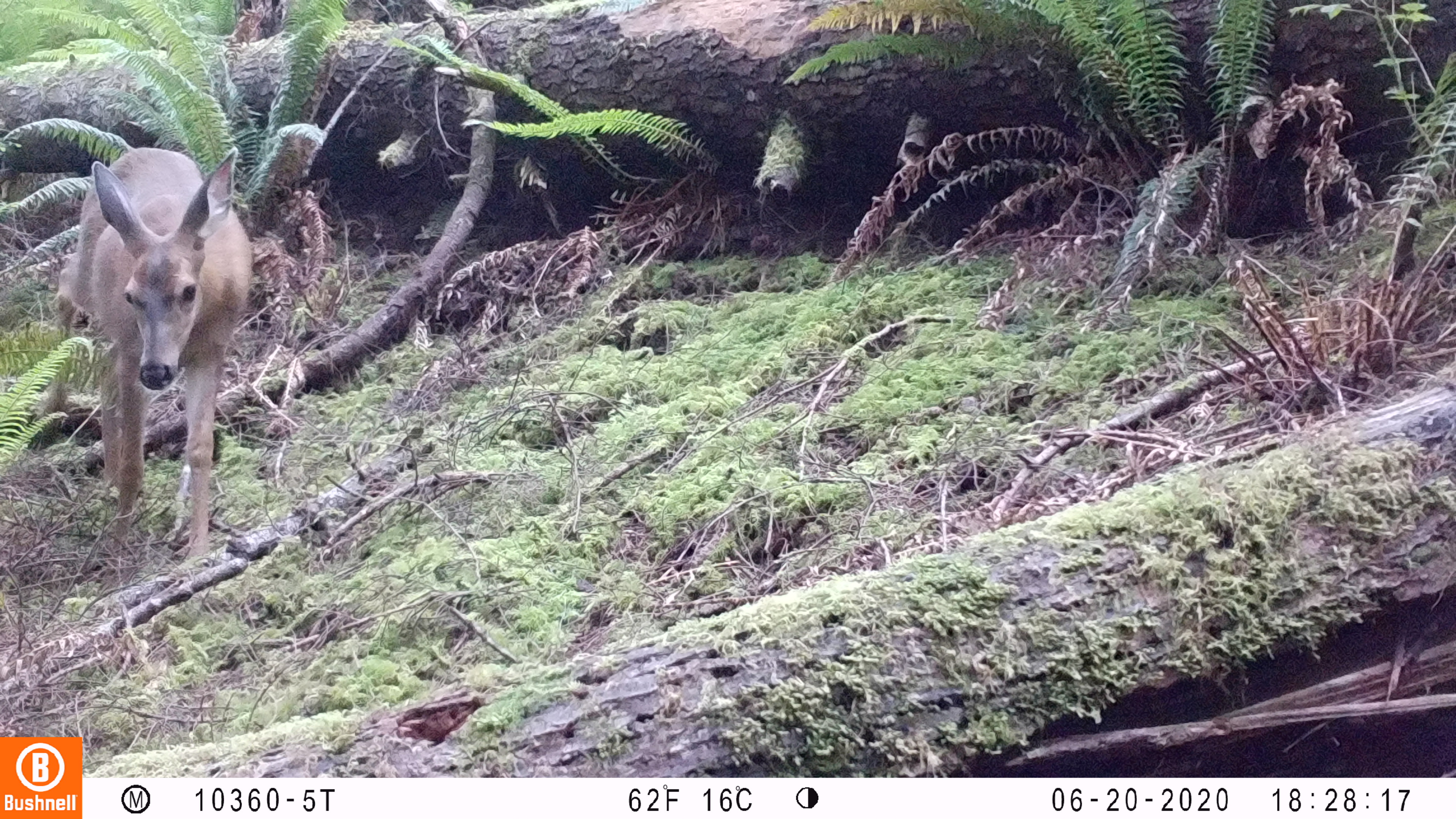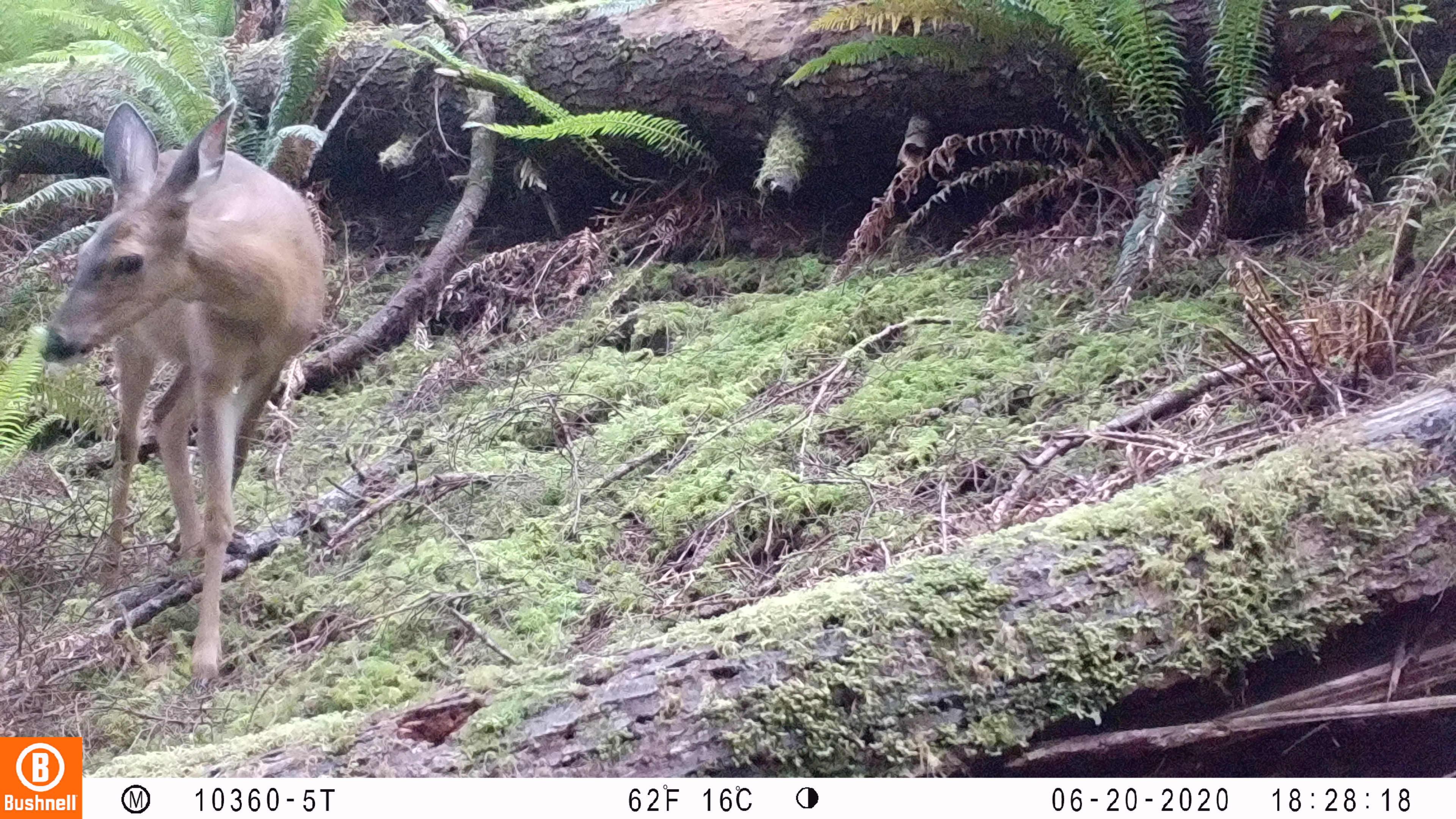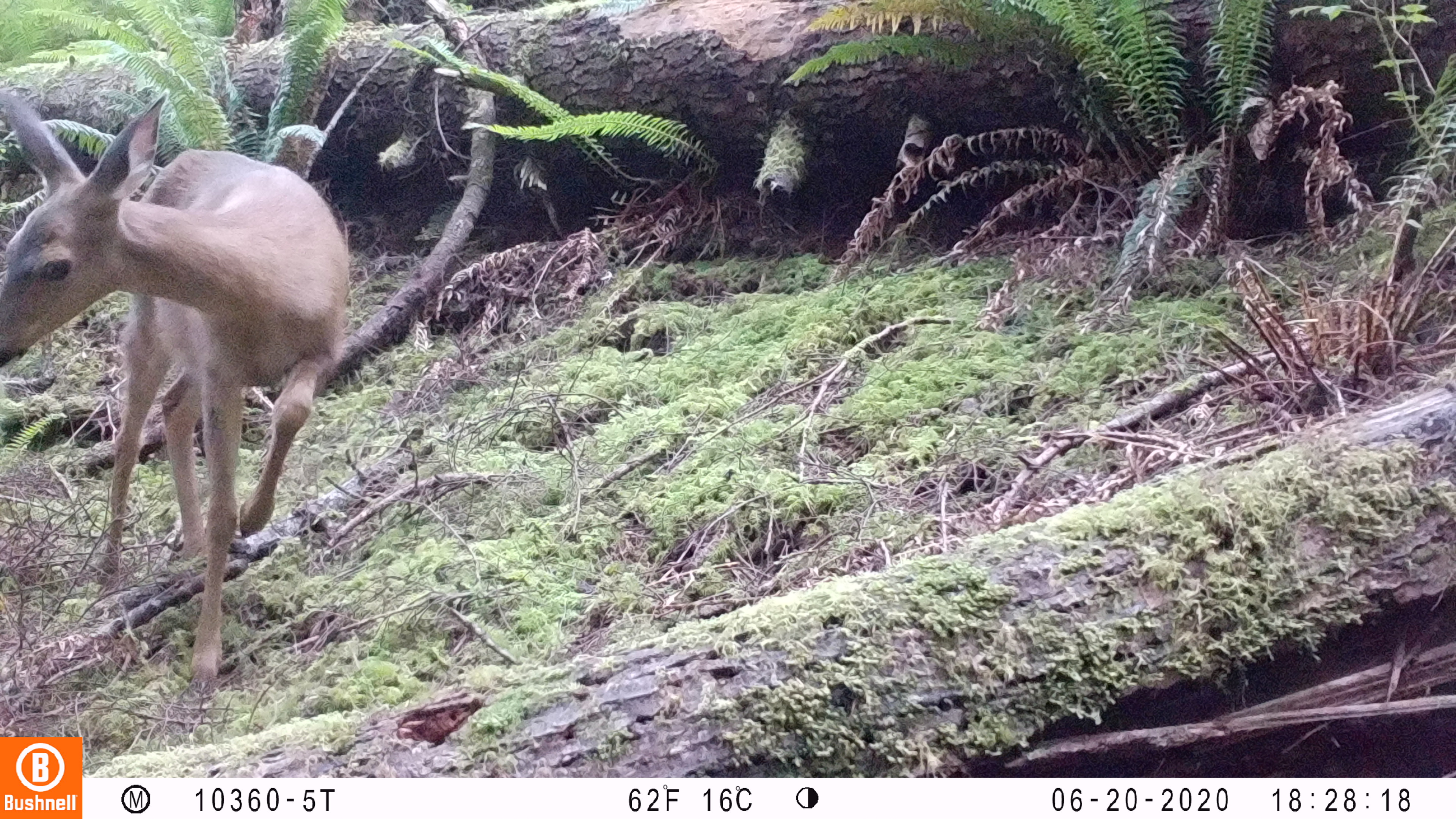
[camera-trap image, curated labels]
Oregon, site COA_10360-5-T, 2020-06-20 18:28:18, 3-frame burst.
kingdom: Animalia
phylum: Chordata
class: Mammalia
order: Artiodactyla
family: Cervidae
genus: Odocoileus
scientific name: Odocoileus hemionus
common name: black-tailed deer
Black-tailed deer (Odocoileus hemionus).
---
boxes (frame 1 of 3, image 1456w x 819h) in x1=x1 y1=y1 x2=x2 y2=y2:
black-tailed deer: x1=44 y1=126 x2=256 y2=567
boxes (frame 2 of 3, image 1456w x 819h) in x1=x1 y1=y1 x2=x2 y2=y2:
black-tailed deer: x1=31 y1=97 x2=336 y2=681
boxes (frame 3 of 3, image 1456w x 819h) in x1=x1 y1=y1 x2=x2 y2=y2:
black-tailed deer: x1=0 y1=76 x2=355 y2=693